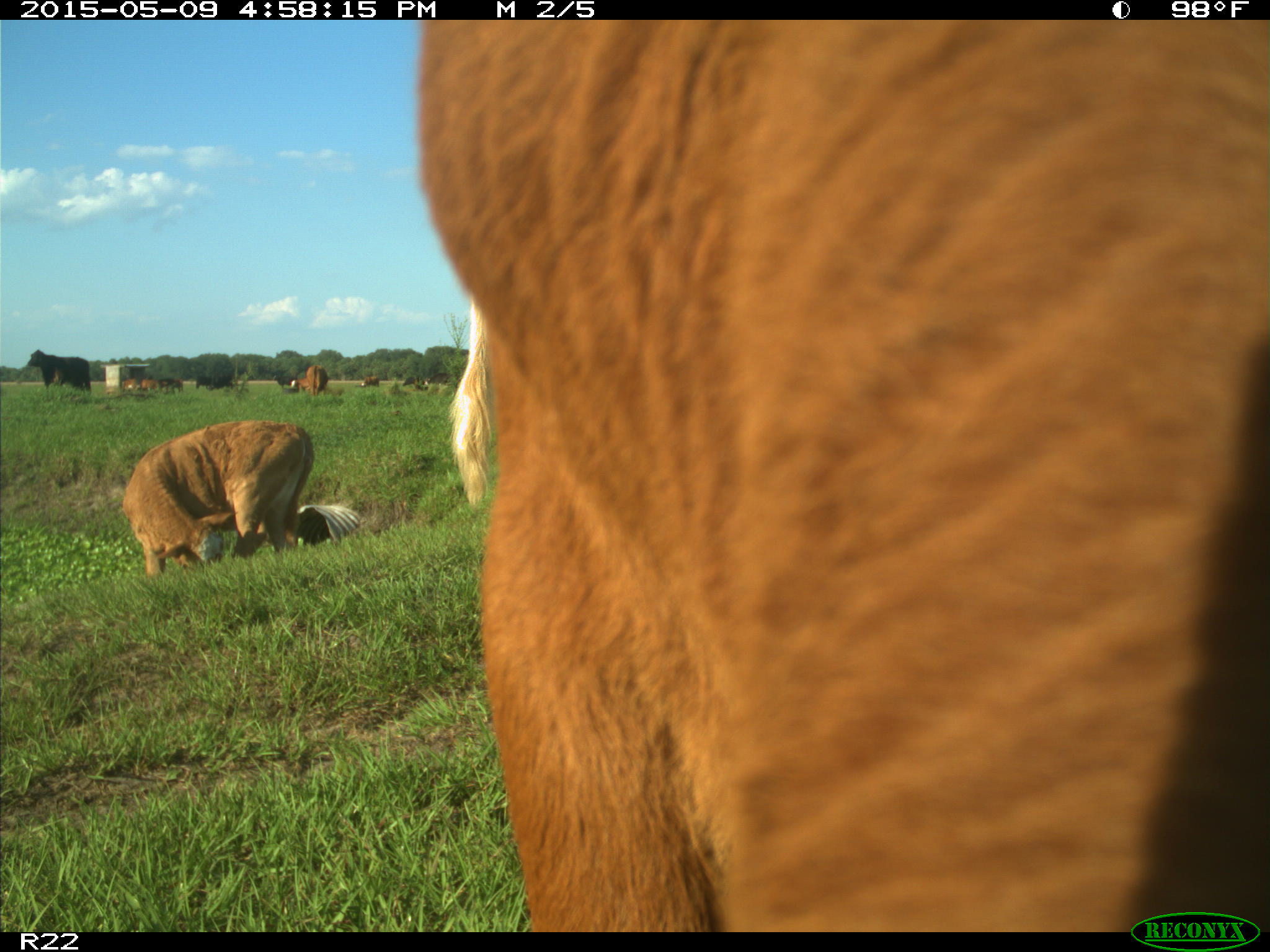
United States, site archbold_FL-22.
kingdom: Animalia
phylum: Chordata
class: Mammalia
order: Artiodactyla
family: Bovidae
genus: Bos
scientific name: Bos taurus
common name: domestic cow